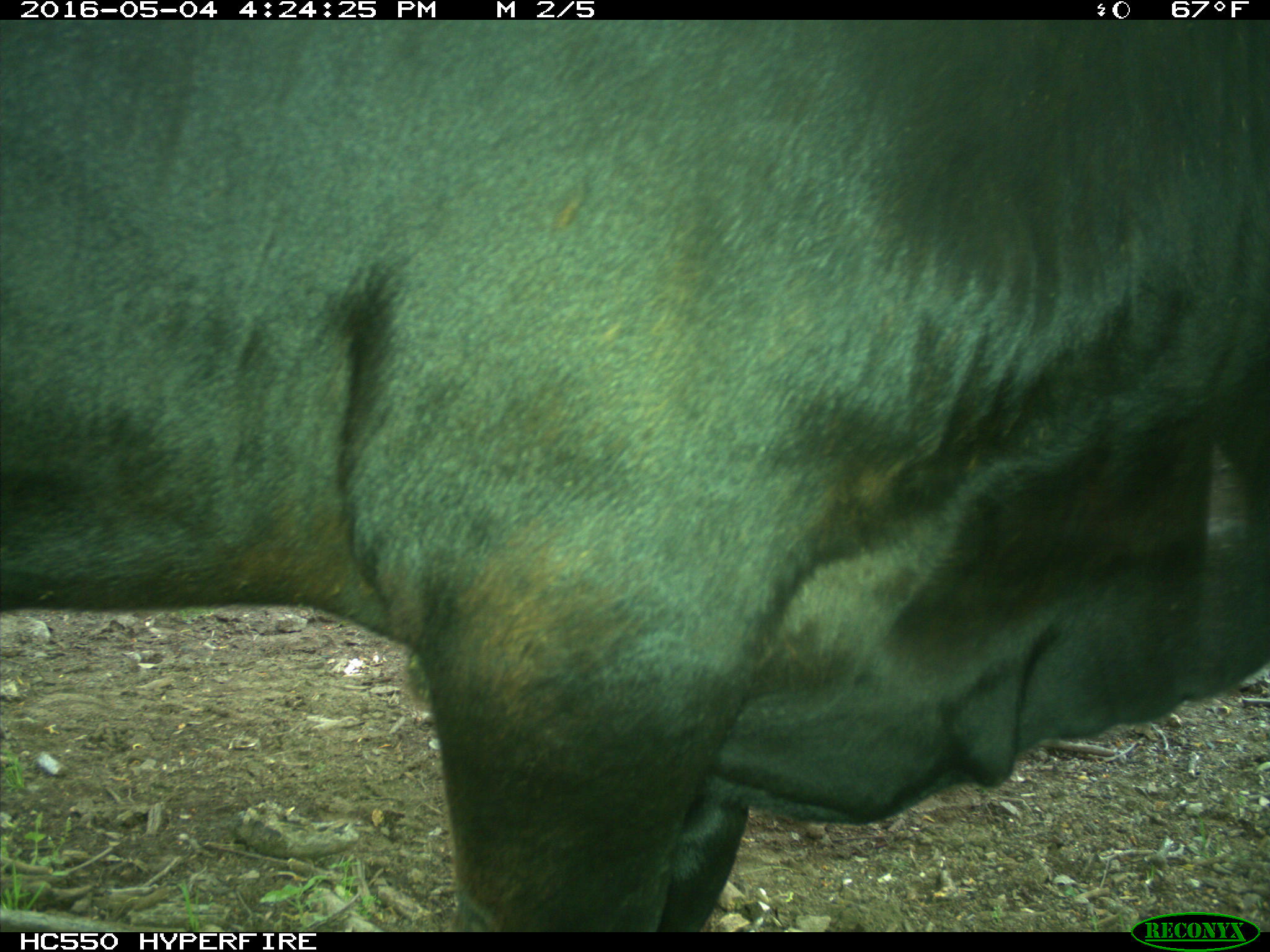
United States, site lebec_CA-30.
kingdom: Animalia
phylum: Chordata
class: Mammalia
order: Artiodactyla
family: Bovidae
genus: Bos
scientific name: Bos taurus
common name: domestic cow